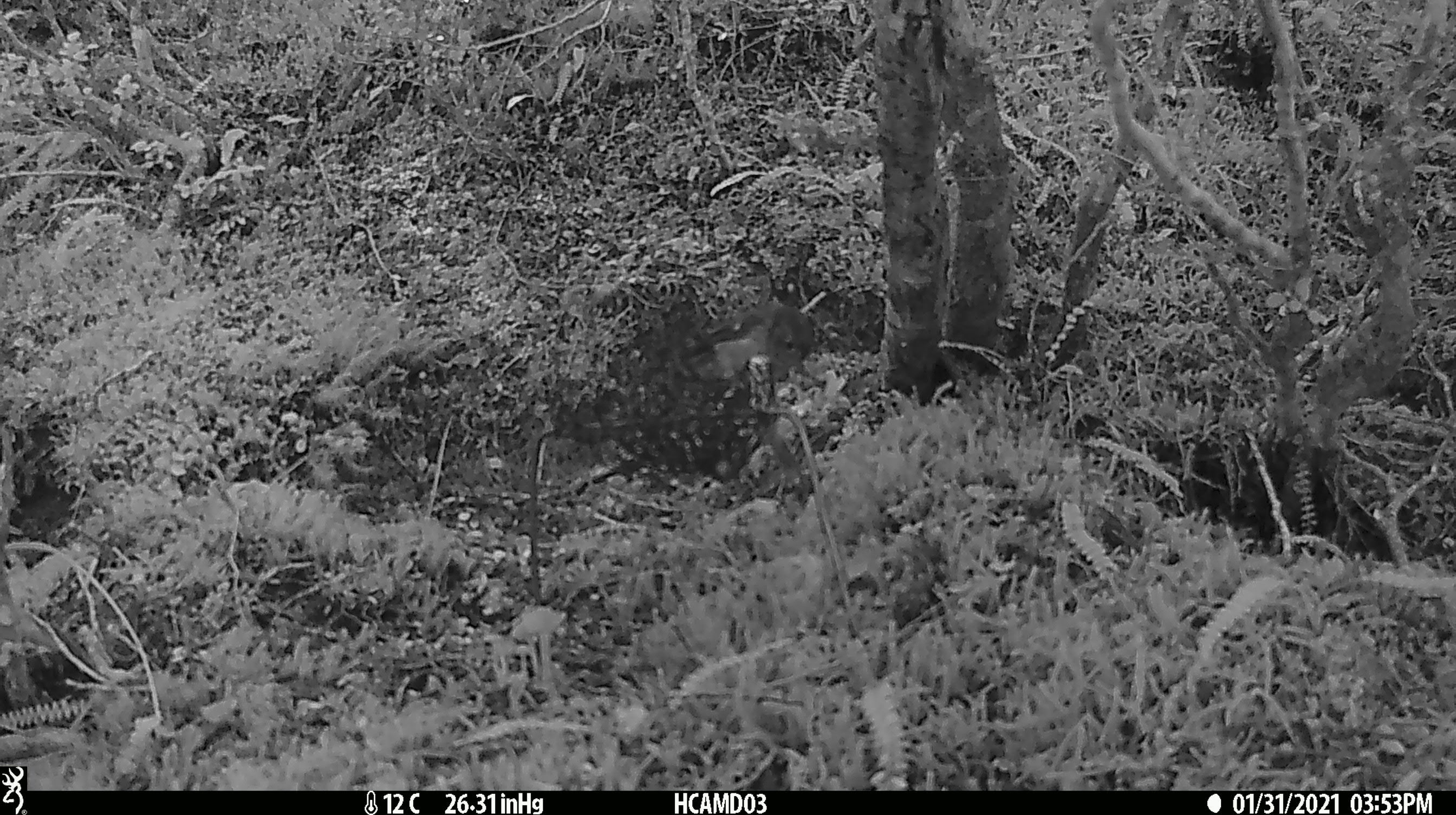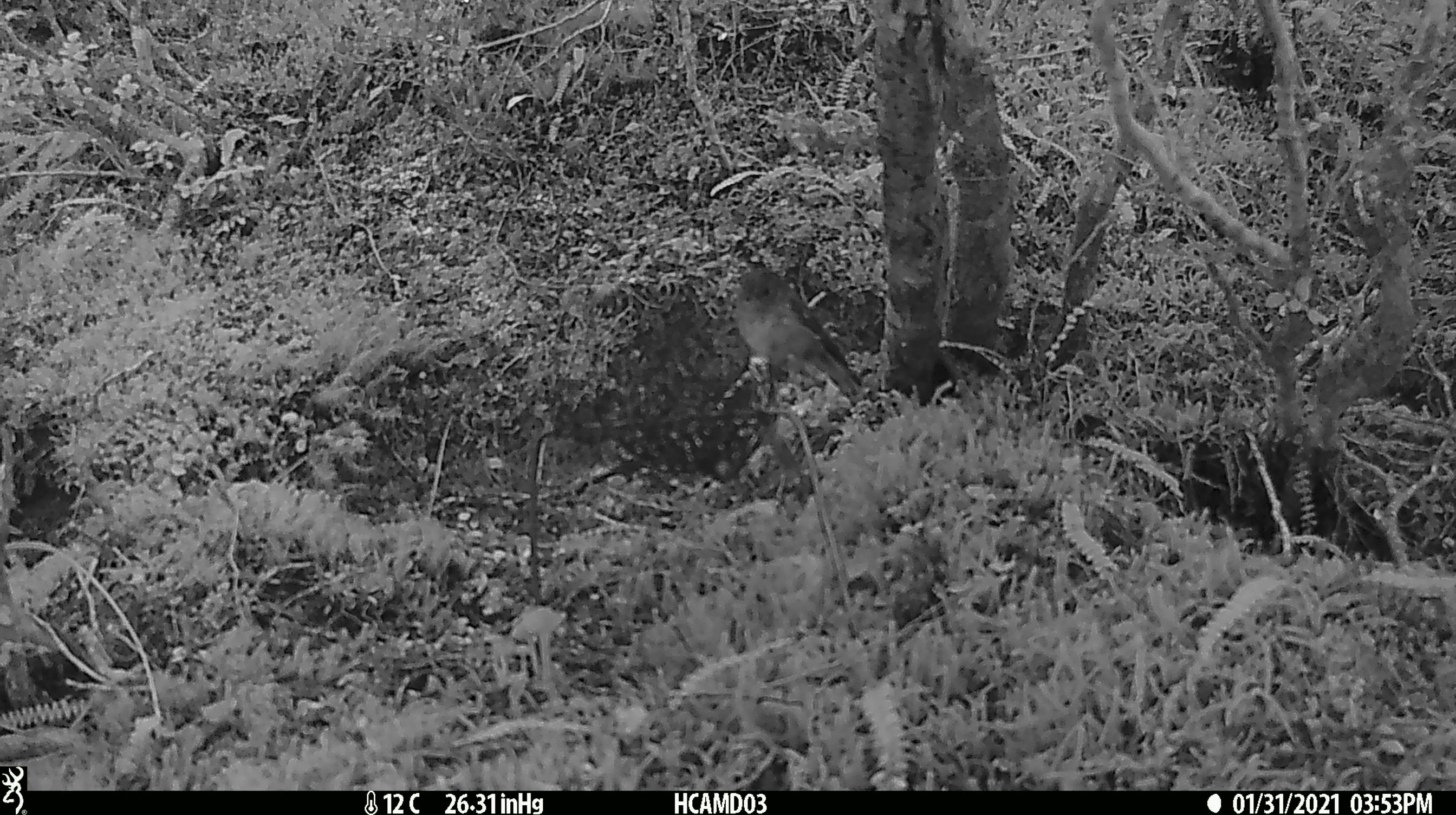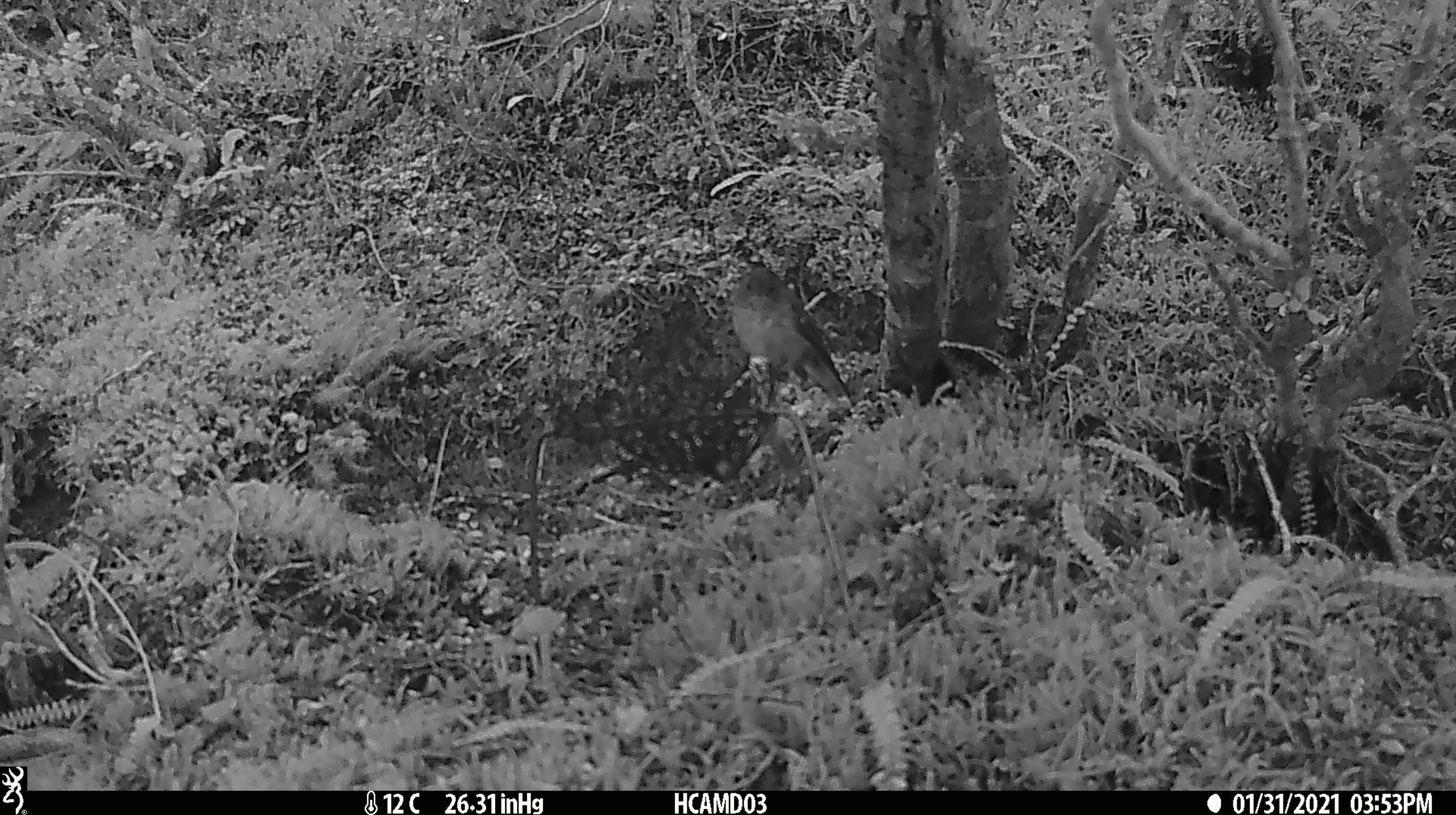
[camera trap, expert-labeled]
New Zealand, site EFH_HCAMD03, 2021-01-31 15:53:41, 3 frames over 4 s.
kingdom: Animalia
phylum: Chordata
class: Aves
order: Passeriformes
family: Petroicidae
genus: Petroica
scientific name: Petroica macrocephala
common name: tomtit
Tomtit (Petroica macrocephala).